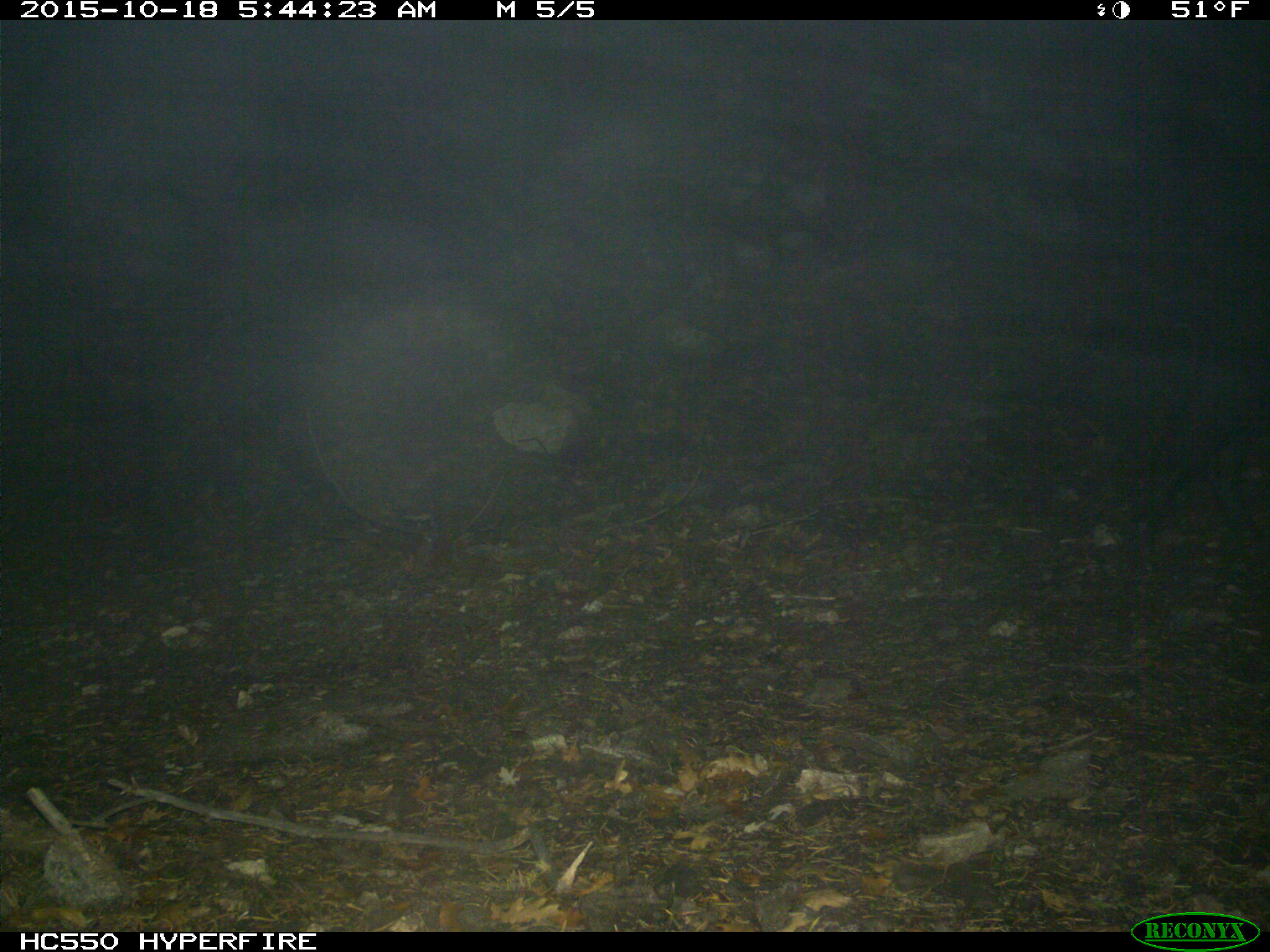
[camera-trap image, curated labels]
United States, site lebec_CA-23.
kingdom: Animalia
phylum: Chordata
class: Mammalia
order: Artiodactyla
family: Suidae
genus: Sus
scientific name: Sus scrofa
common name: wild boar